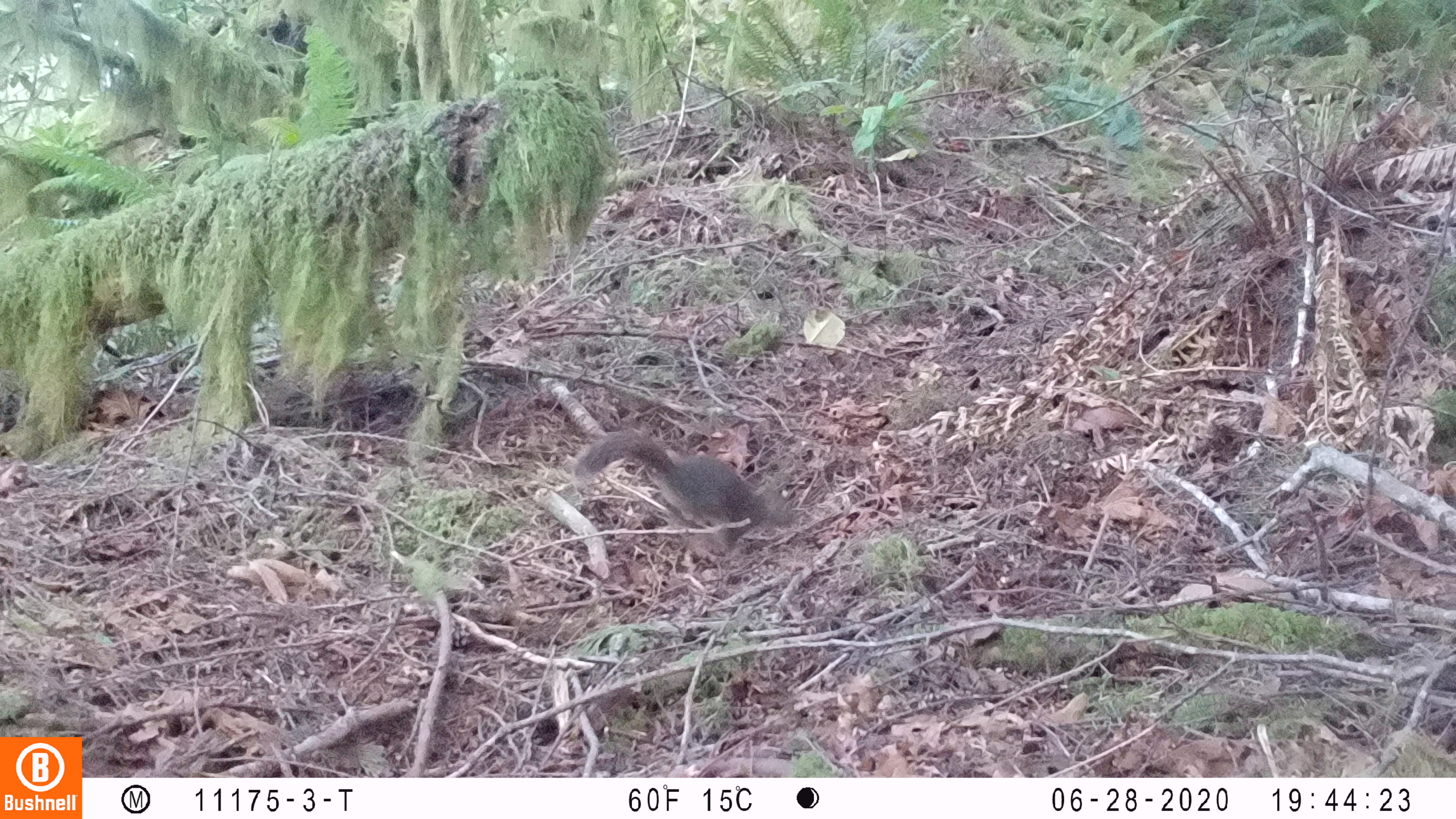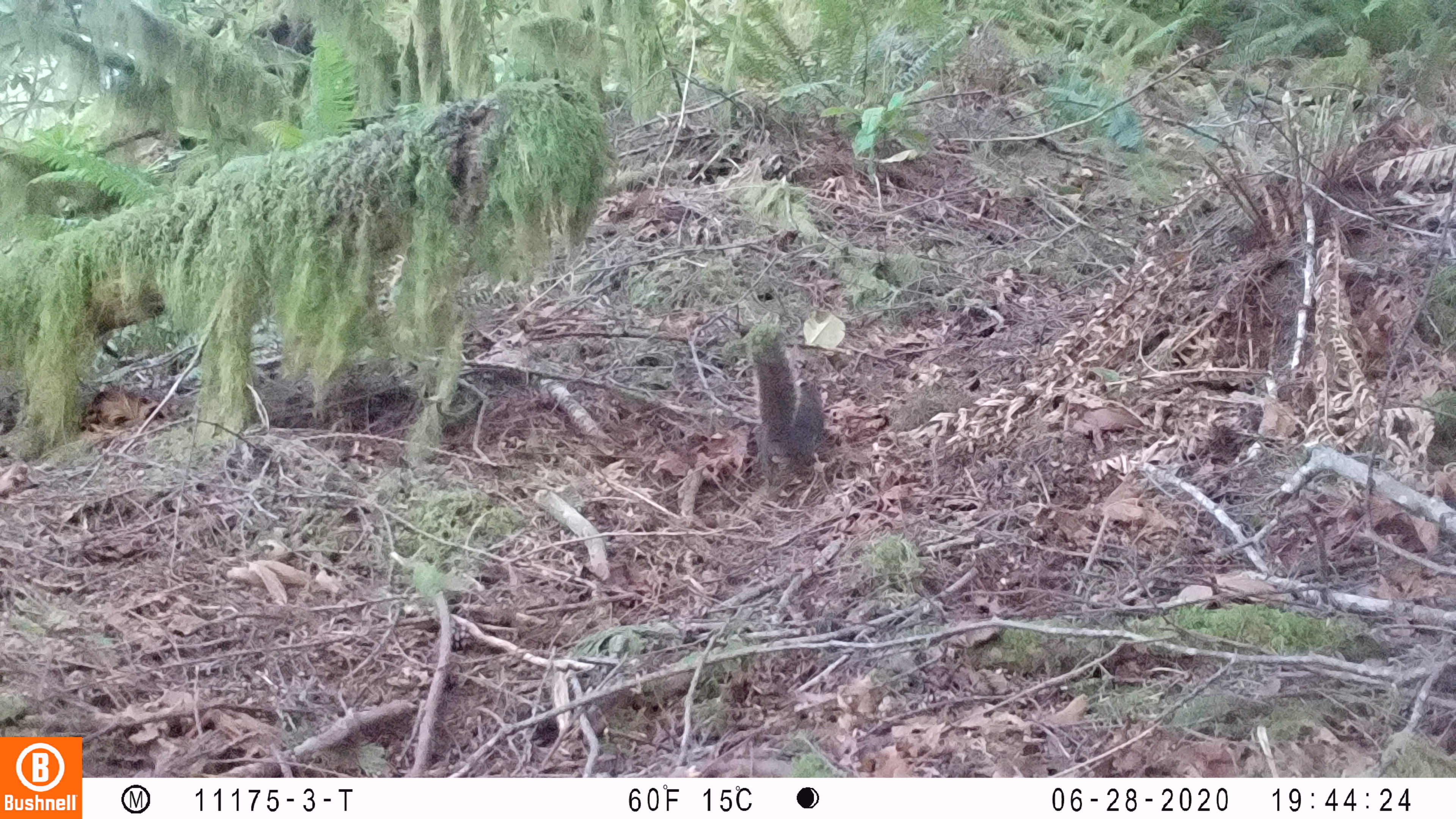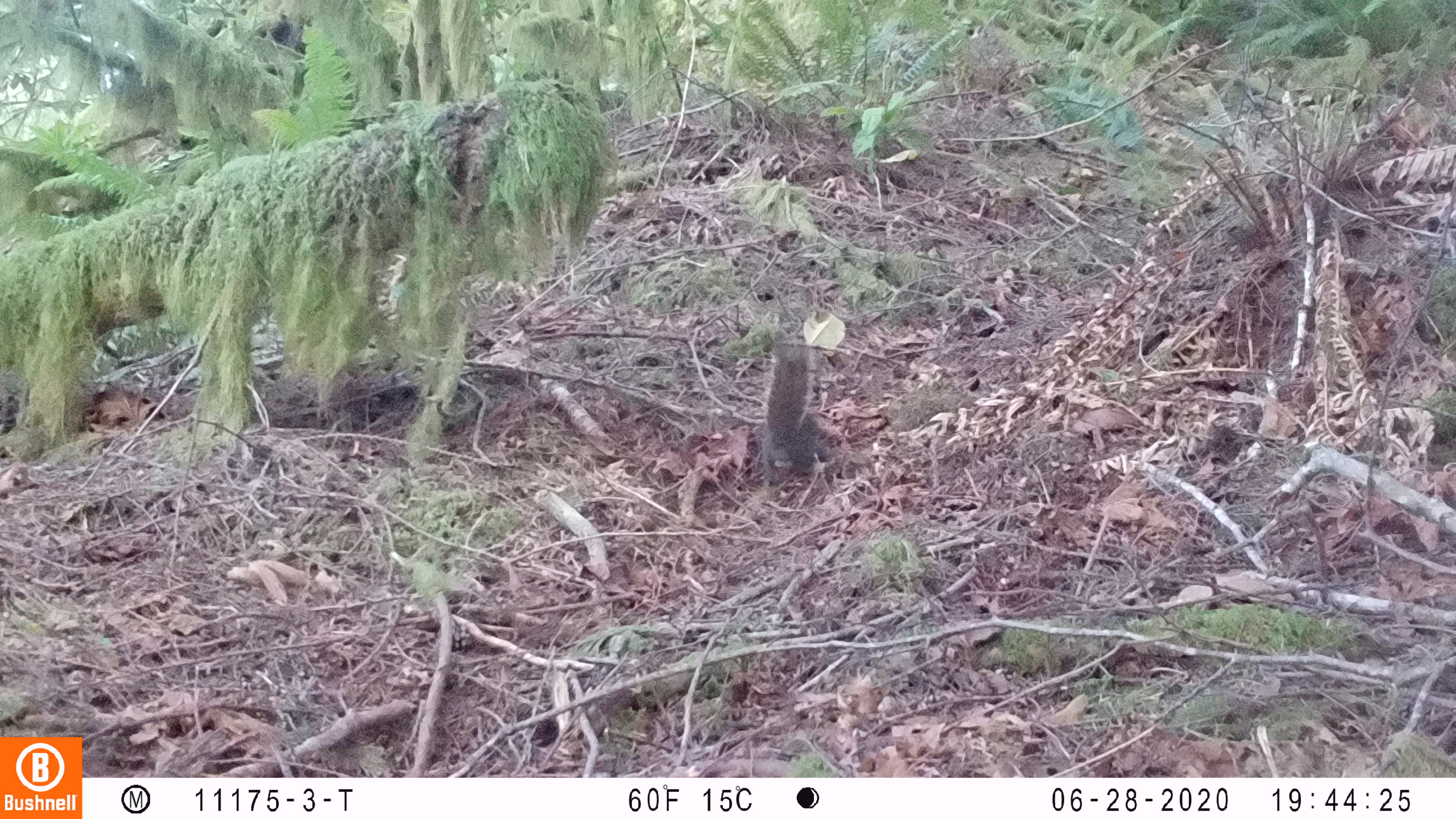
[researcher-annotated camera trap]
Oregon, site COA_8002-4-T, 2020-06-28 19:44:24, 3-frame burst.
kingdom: Animalia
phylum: Chordata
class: Mammalia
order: Rodentia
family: Sciuridae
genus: Tamiasciurus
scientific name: Tamiasciurus douglasii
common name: douglas squirrel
Douglas squirrel (Tamiasciurus douglasii).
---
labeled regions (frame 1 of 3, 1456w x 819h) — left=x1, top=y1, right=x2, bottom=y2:
douglas squirrel: left=577, top=433, right=796, bottom=552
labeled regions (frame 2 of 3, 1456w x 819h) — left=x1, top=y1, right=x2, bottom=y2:
douglas squirrel: left=748, top=336, right=836, bottom=490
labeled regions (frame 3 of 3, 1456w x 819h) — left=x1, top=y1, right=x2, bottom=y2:
douglas squirrel: left=761, top=339, right=824, bottom=494